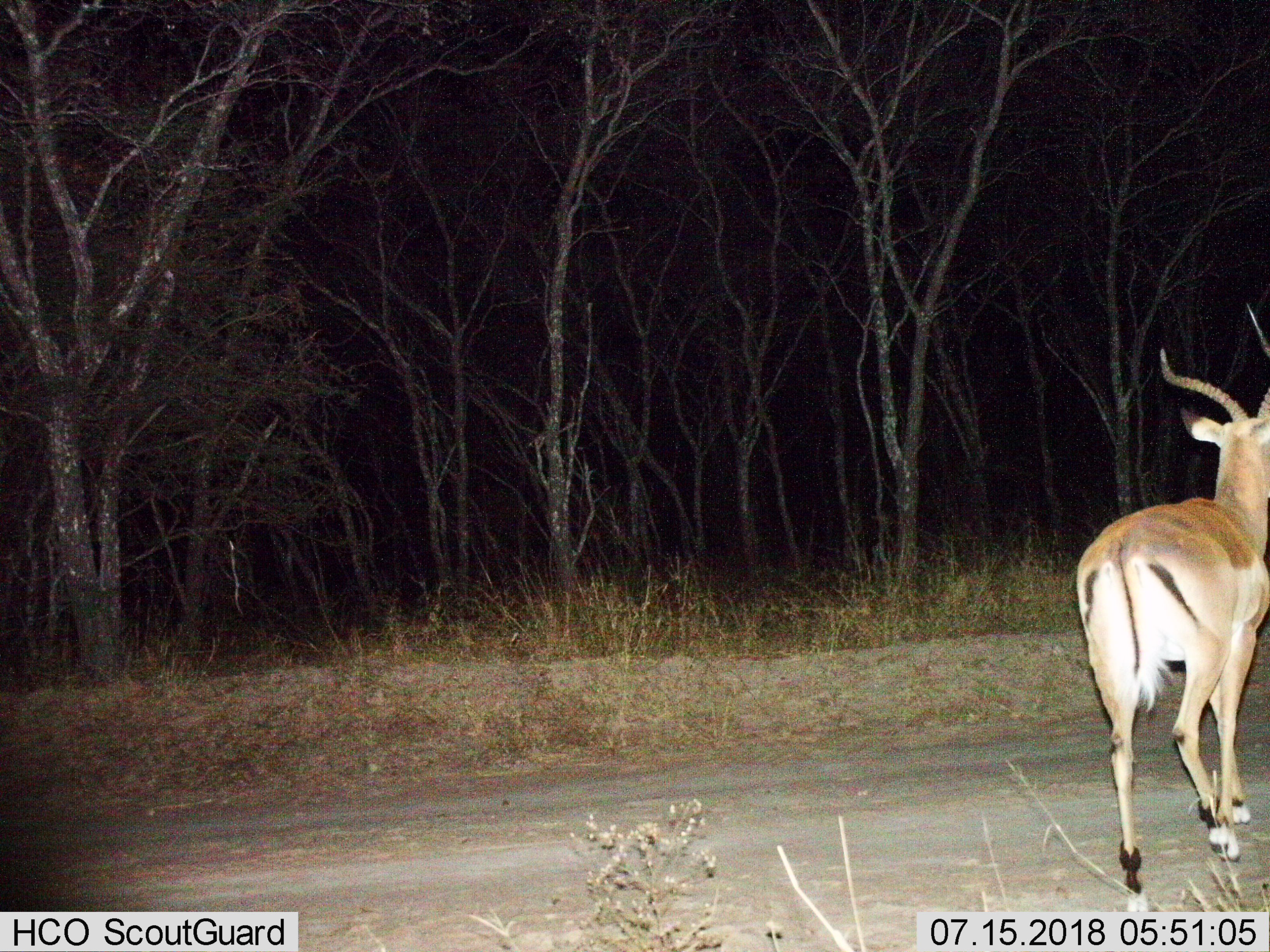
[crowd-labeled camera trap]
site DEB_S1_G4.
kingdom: Animalia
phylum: Chordata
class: Mammalia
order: Artiodactyla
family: Bovidae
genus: Aepyceros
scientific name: Aepyceros melampus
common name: impala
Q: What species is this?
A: Impala (Aepyceros melampus).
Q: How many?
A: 1.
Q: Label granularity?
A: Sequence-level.